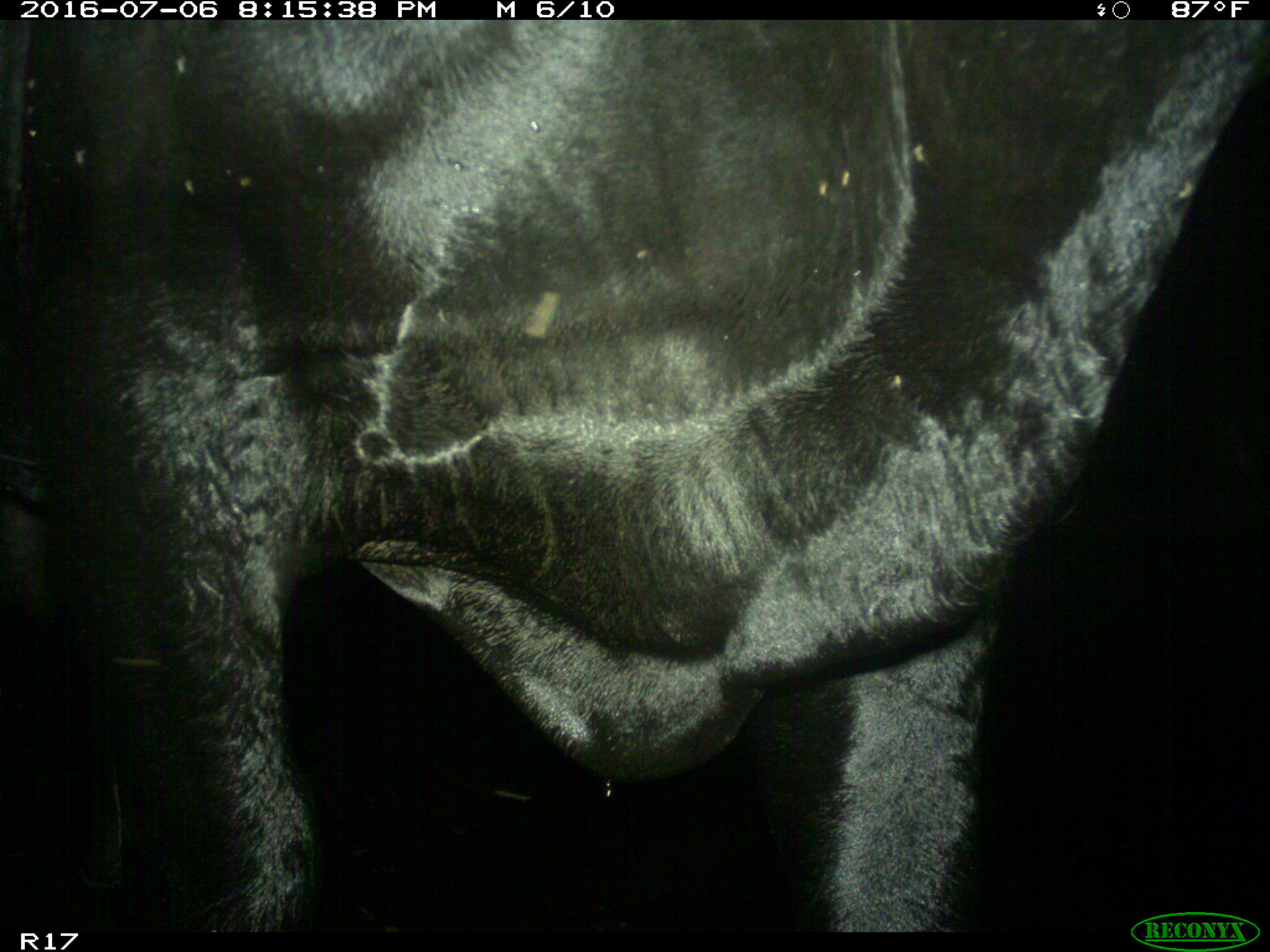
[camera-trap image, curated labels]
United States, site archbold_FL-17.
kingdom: Animalia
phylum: Chordata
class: Mammalia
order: Artiodactyla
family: Bovidae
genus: Bos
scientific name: Bos taurus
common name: domestic cow